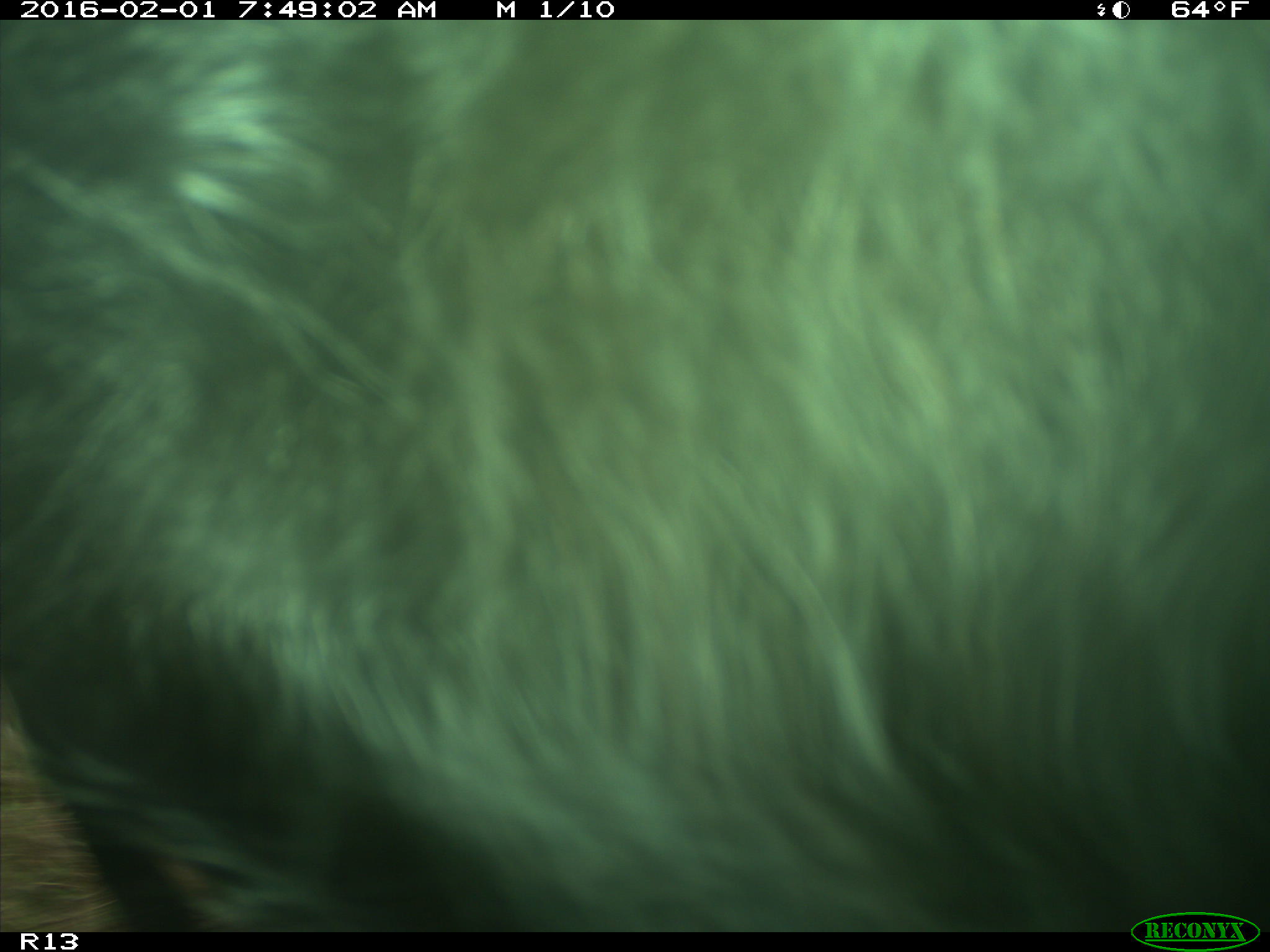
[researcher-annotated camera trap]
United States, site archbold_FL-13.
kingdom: Animalia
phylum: Chordata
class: Mammalia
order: Artiodactyla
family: Bovidae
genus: Bos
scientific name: Bos taurus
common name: domestic cow